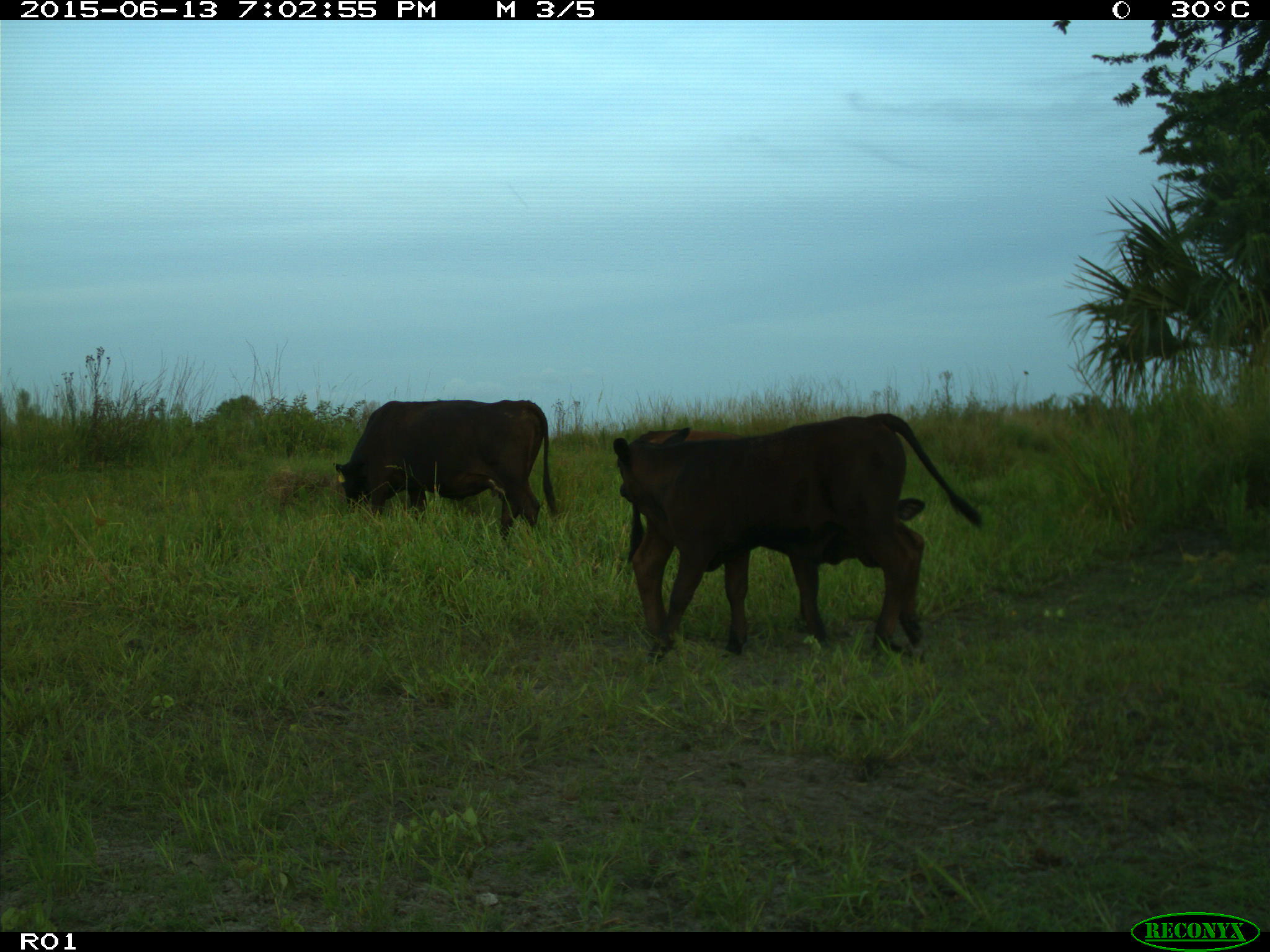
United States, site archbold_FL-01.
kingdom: Animalia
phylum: Chordata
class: Mammalia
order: Artiodactyla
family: Bovidae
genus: Bos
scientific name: Bos taurus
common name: domestic cow